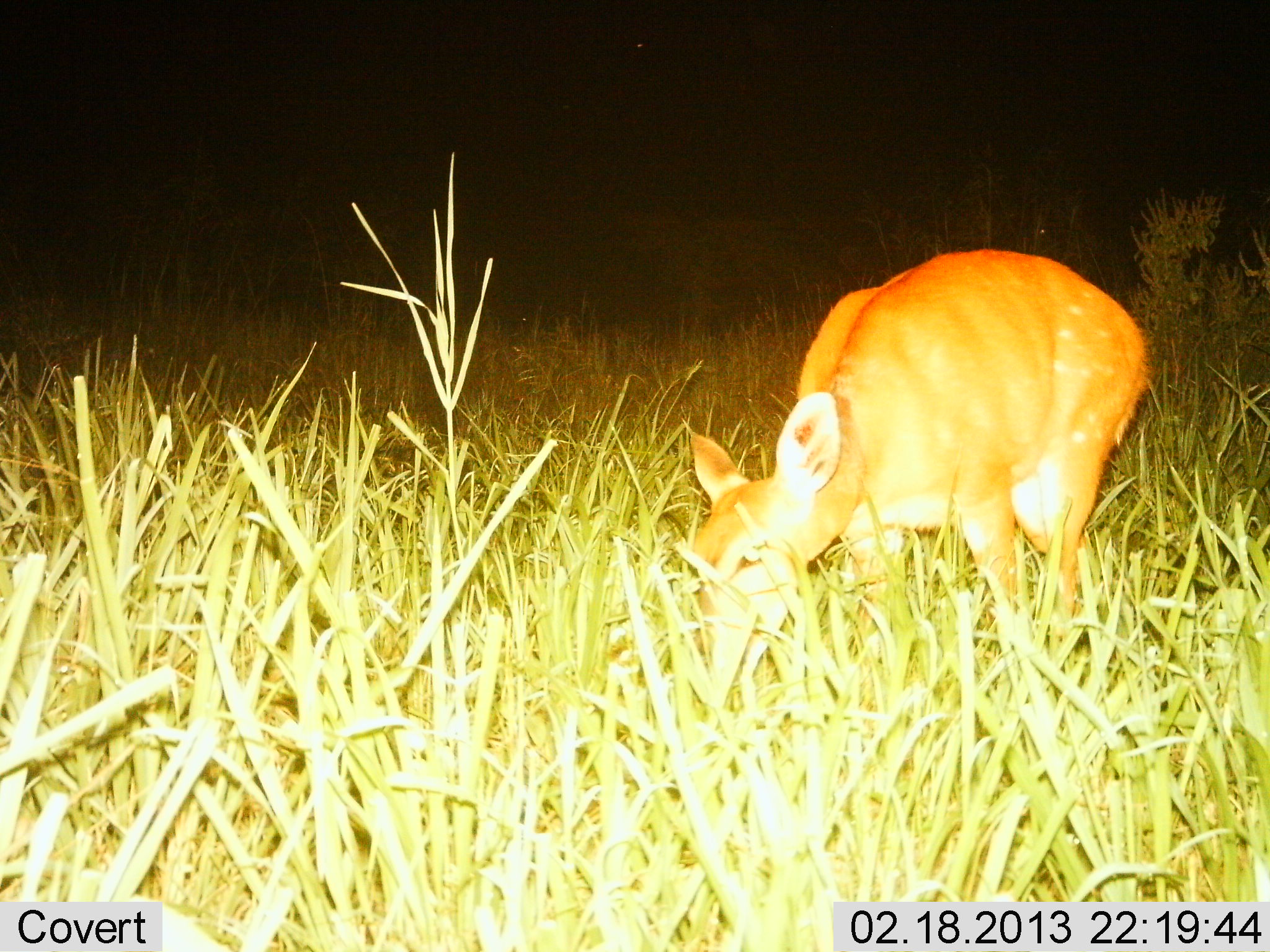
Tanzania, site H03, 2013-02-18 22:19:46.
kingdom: Animalia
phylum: Chordata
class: Mammalia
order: Artiodactyla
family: Bovidae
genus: Redunca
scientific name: Redunca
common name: reedbuck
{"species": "reedbuck (Redunca)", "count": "1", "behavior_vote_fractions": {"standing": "13%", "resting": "0%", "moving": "0%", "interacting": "0%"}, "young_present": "0%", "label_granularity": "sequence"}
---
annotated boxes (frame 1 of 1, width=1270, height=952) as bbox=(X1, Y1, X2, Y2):
animal: bbox=(678, 243, 1153, 673)